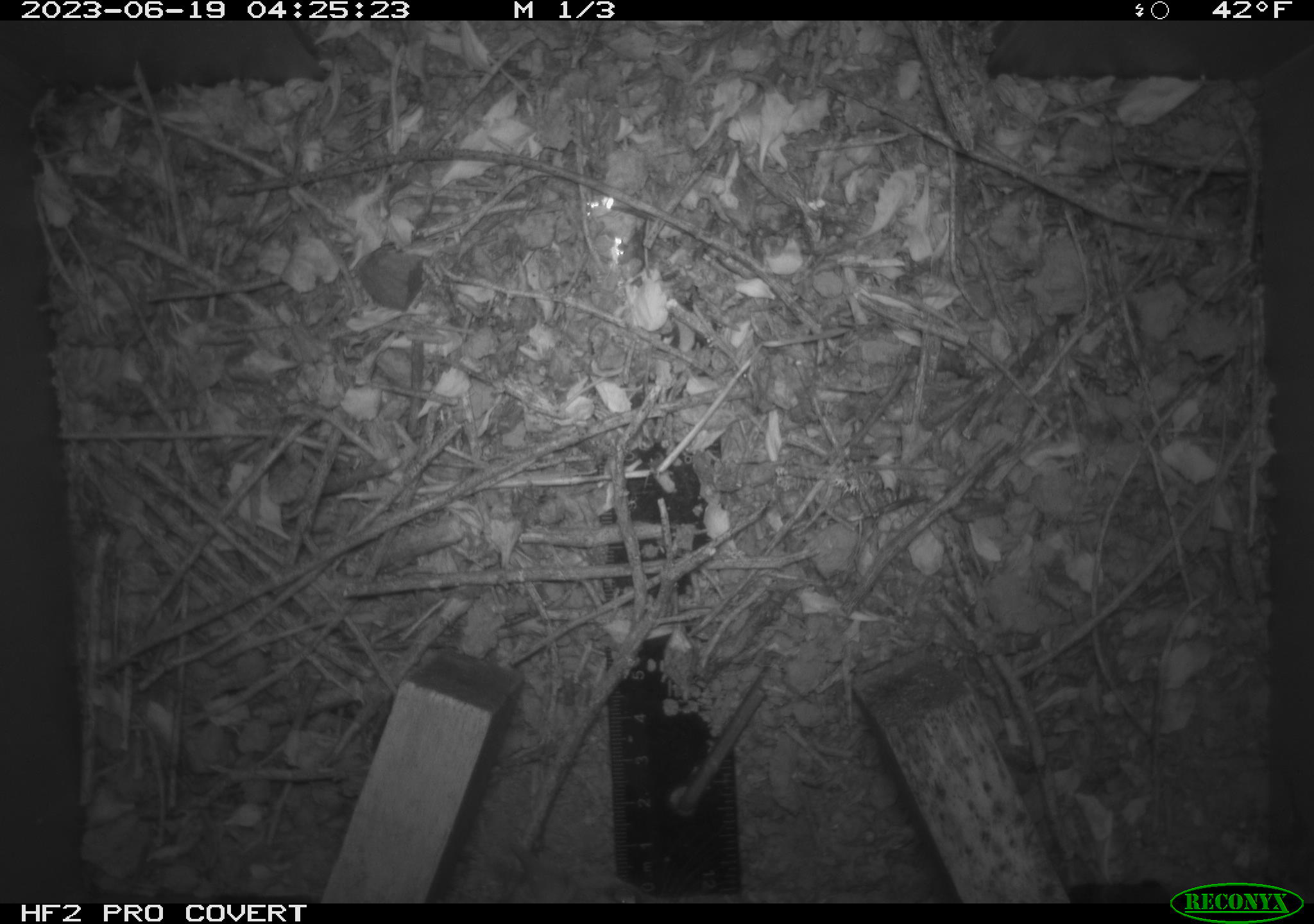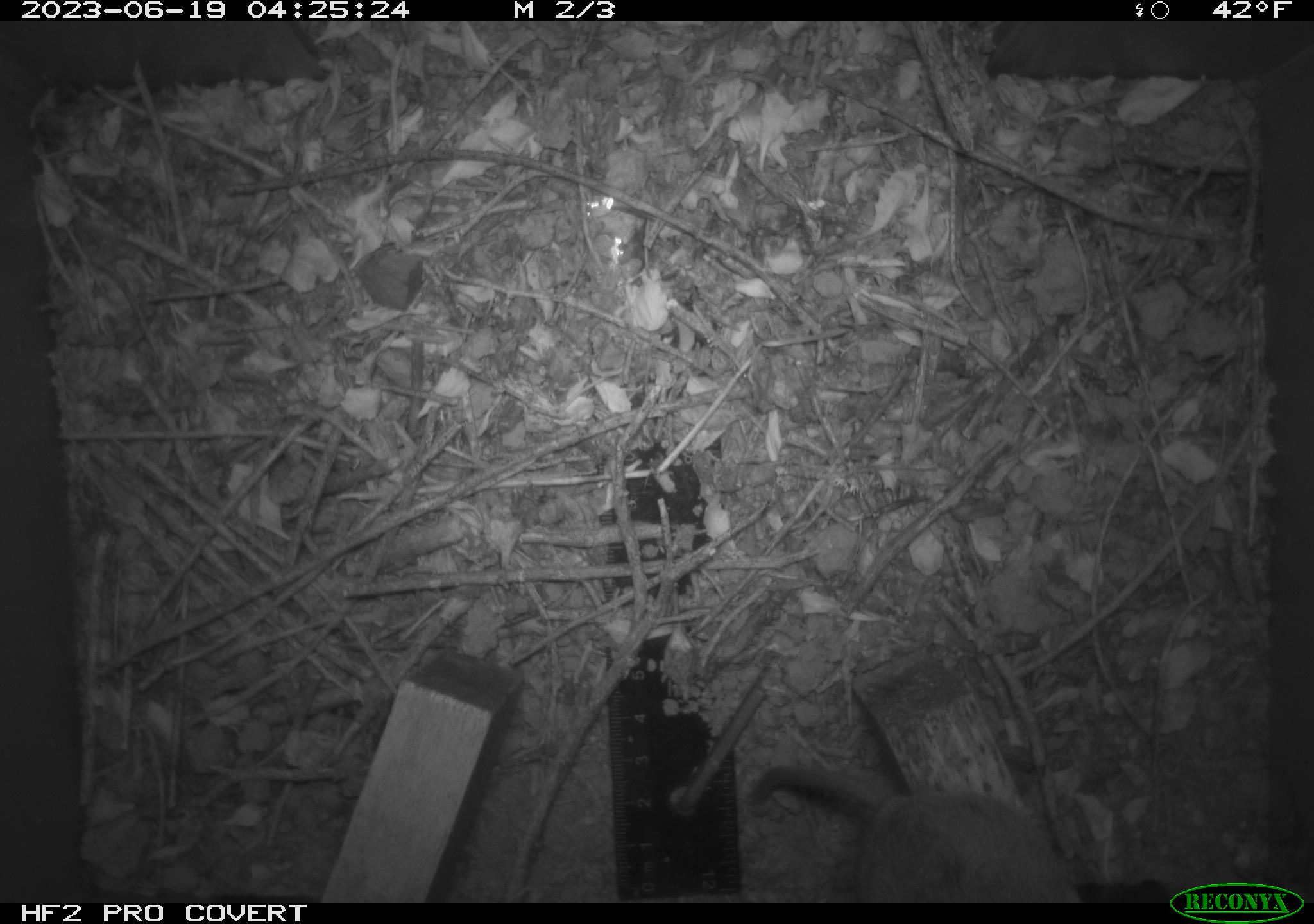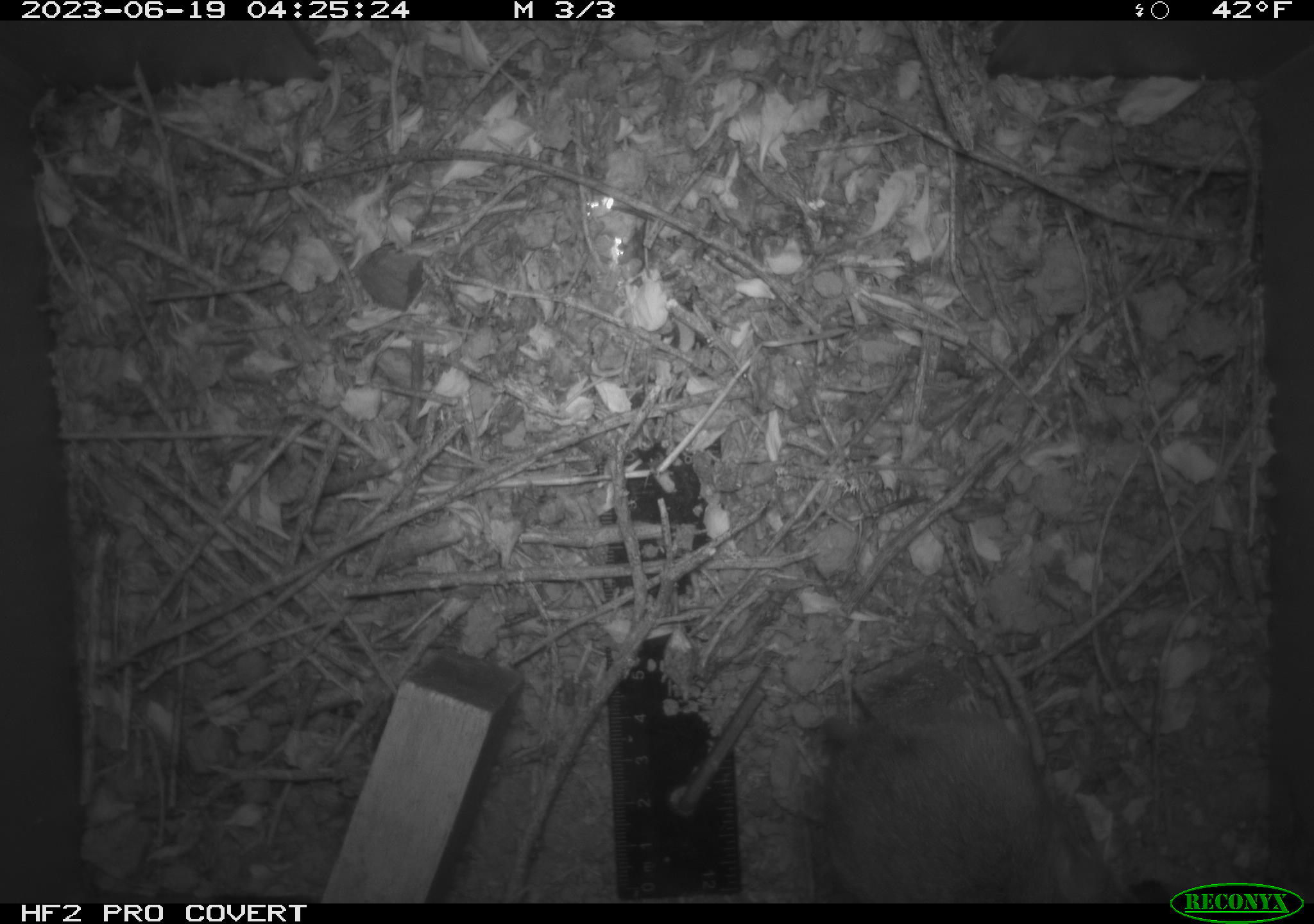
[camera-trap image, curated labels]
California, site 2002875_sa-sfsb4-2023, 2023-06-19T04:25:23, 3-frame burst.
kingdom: Animalia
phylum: Chordata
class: Mammalia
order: Rodentia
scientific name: Rodentia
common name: mouse species